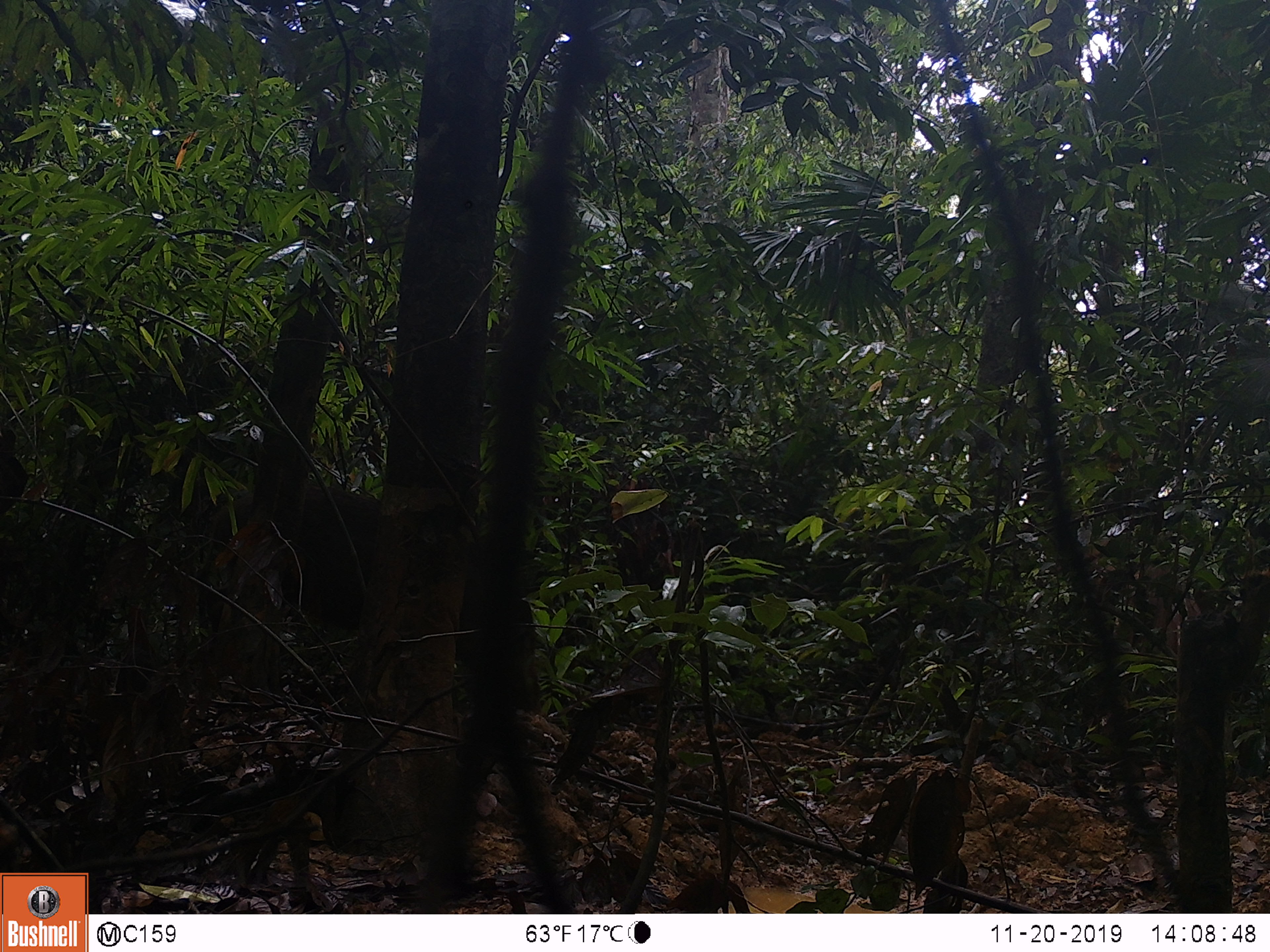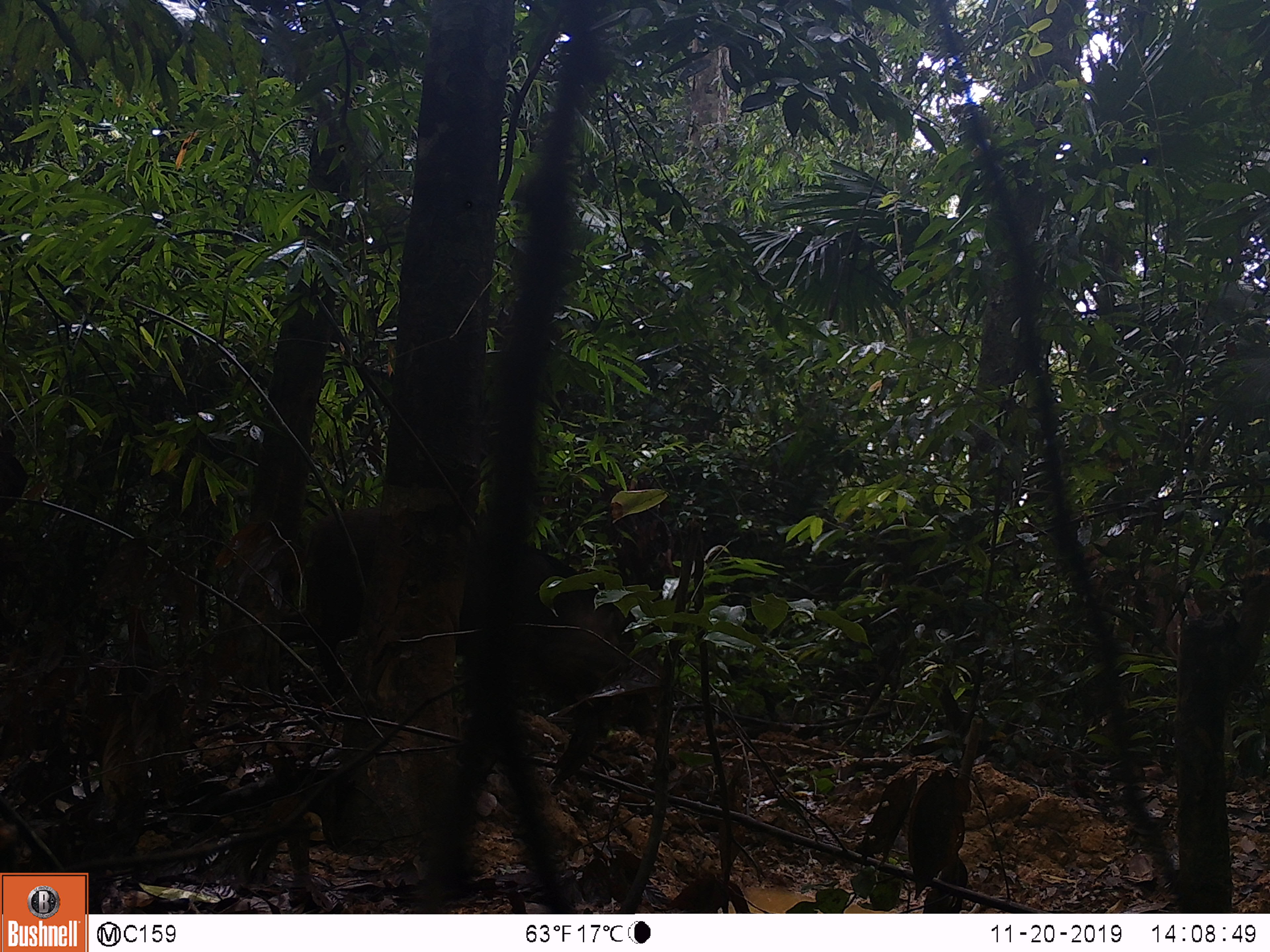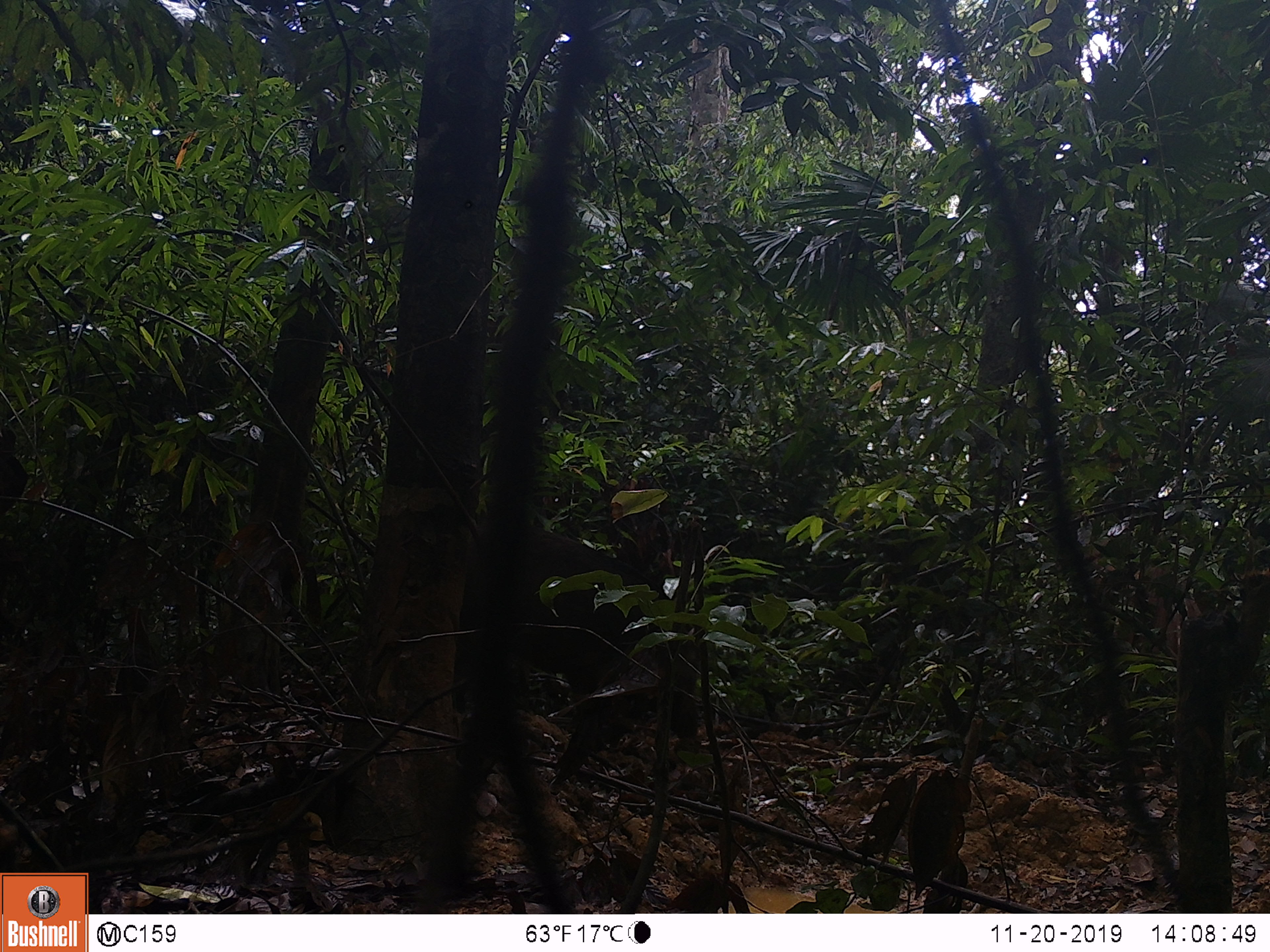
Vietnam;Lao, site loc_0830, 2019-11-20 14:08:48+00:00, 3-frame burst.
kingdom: Animalia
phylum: Chordata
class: Mammalia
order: Artiodactyla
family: Suidae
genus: Sus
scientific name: Sus scrofa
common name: eurasian wild pig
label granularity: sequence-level